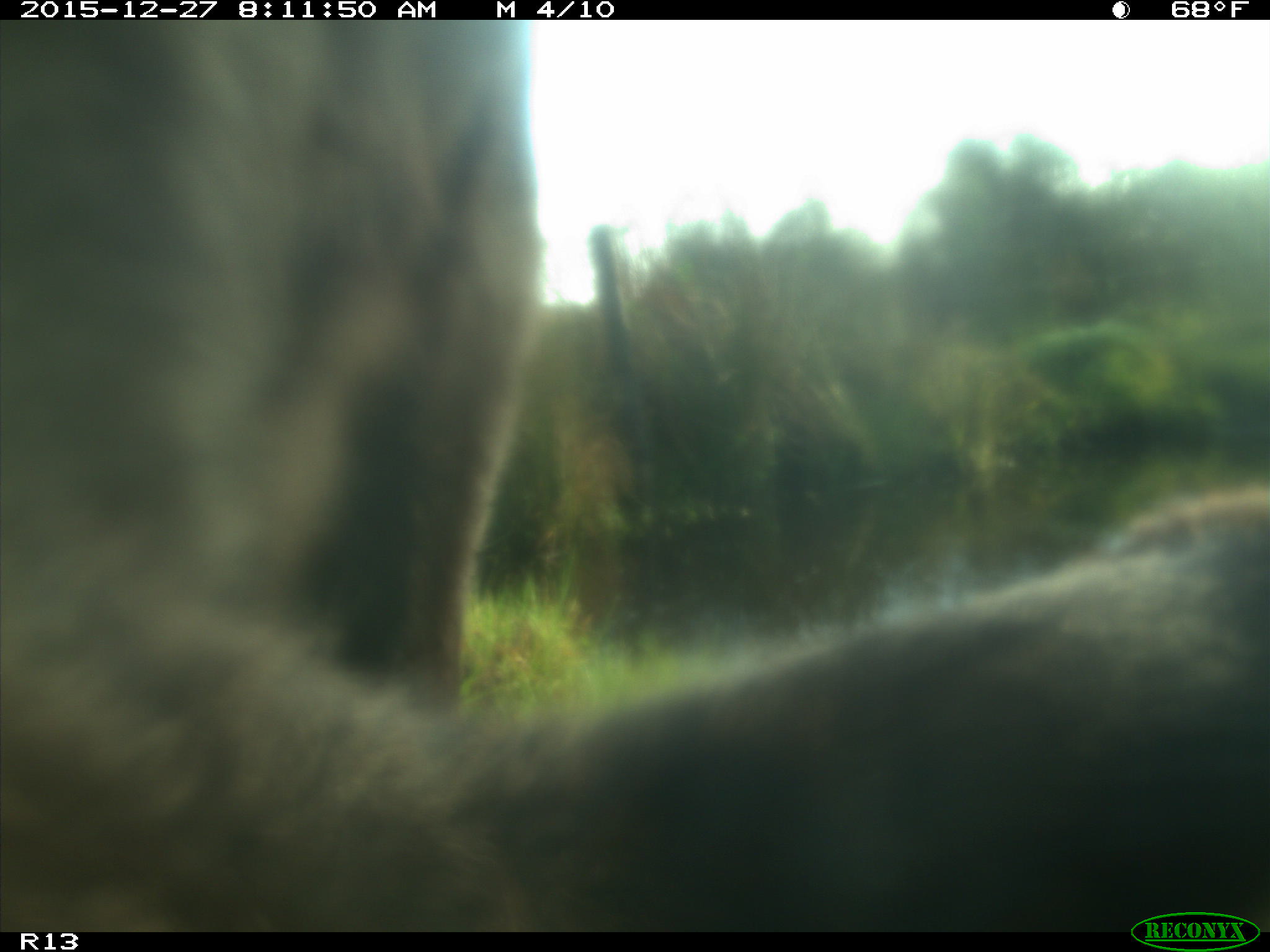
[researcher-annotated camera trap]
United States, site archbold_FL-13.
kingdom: Animalia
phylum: Chordata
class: Mammalia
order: Artiodactyla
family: Bovidae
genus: Bos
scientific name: Bos taurus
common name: domestic cow